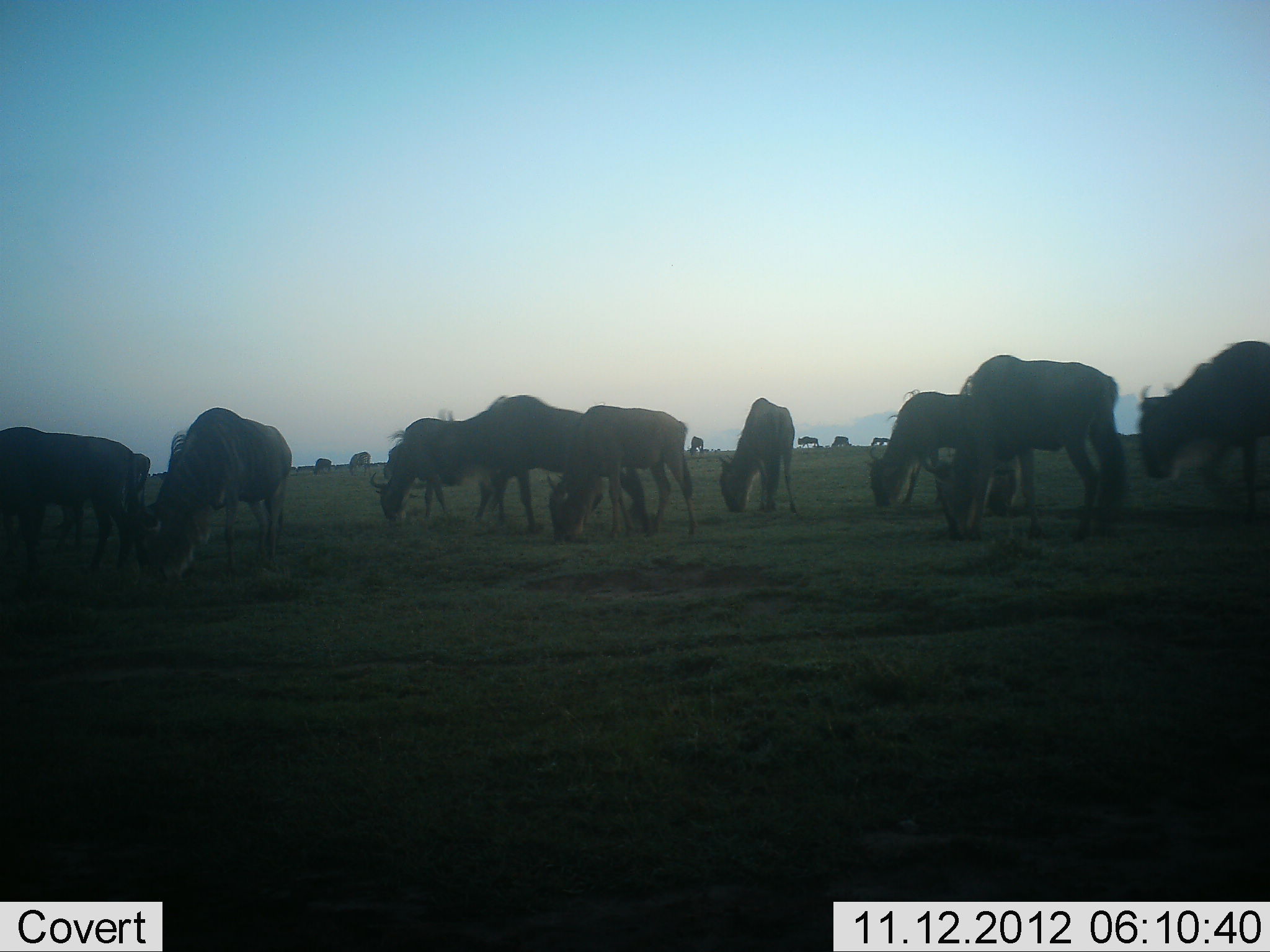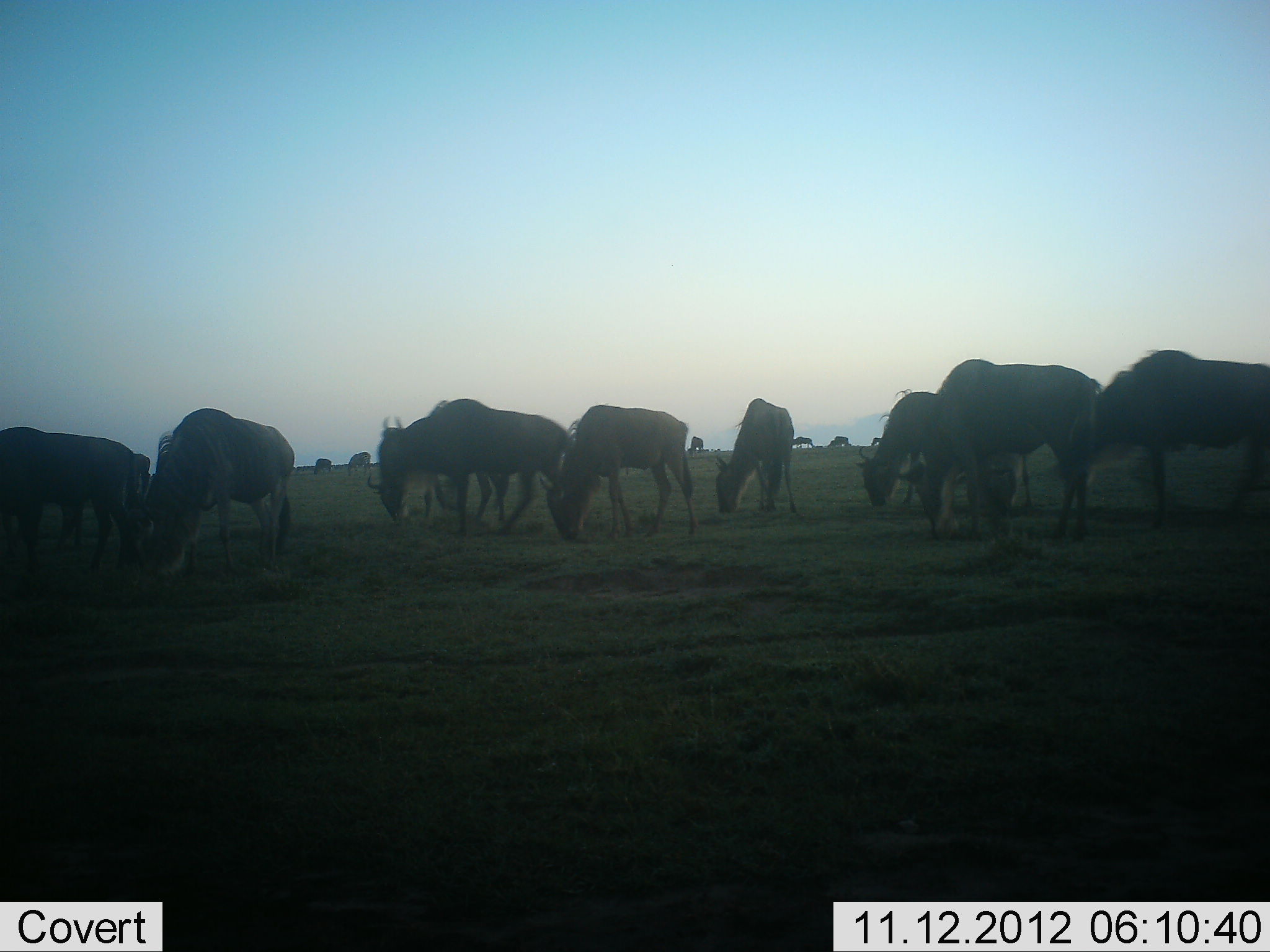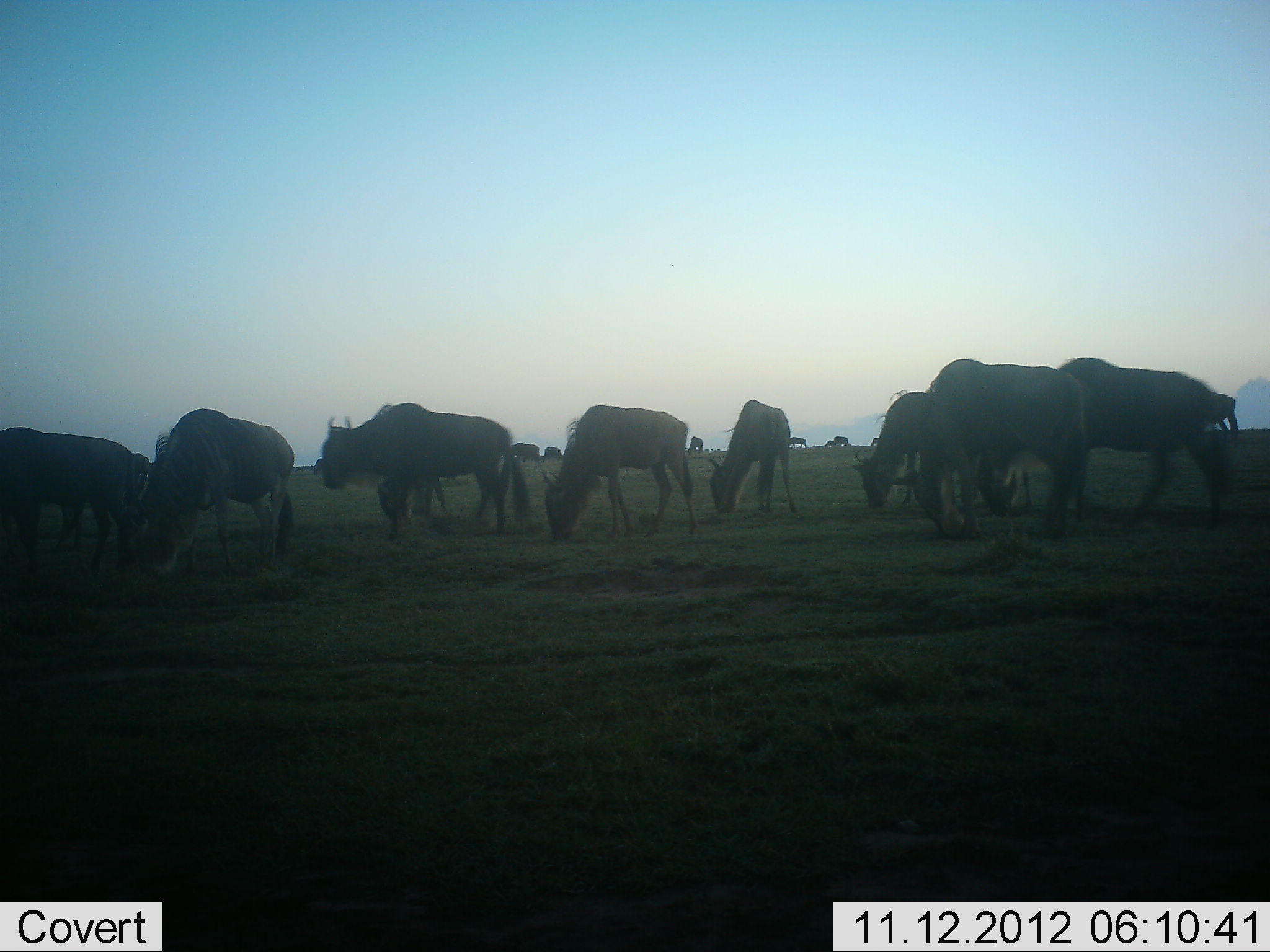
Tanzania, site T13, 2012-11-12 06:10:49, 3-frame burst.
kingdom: Animalia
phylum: Chordata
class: Mammalia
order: Artiodactyla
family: Bovidae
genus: Connochaetes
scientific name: Connochaetes taurinus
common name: blue wildebeest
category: wildebeest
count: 11-50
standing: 9%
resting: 0%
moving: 18%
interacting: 0%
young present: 0%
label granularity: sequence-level